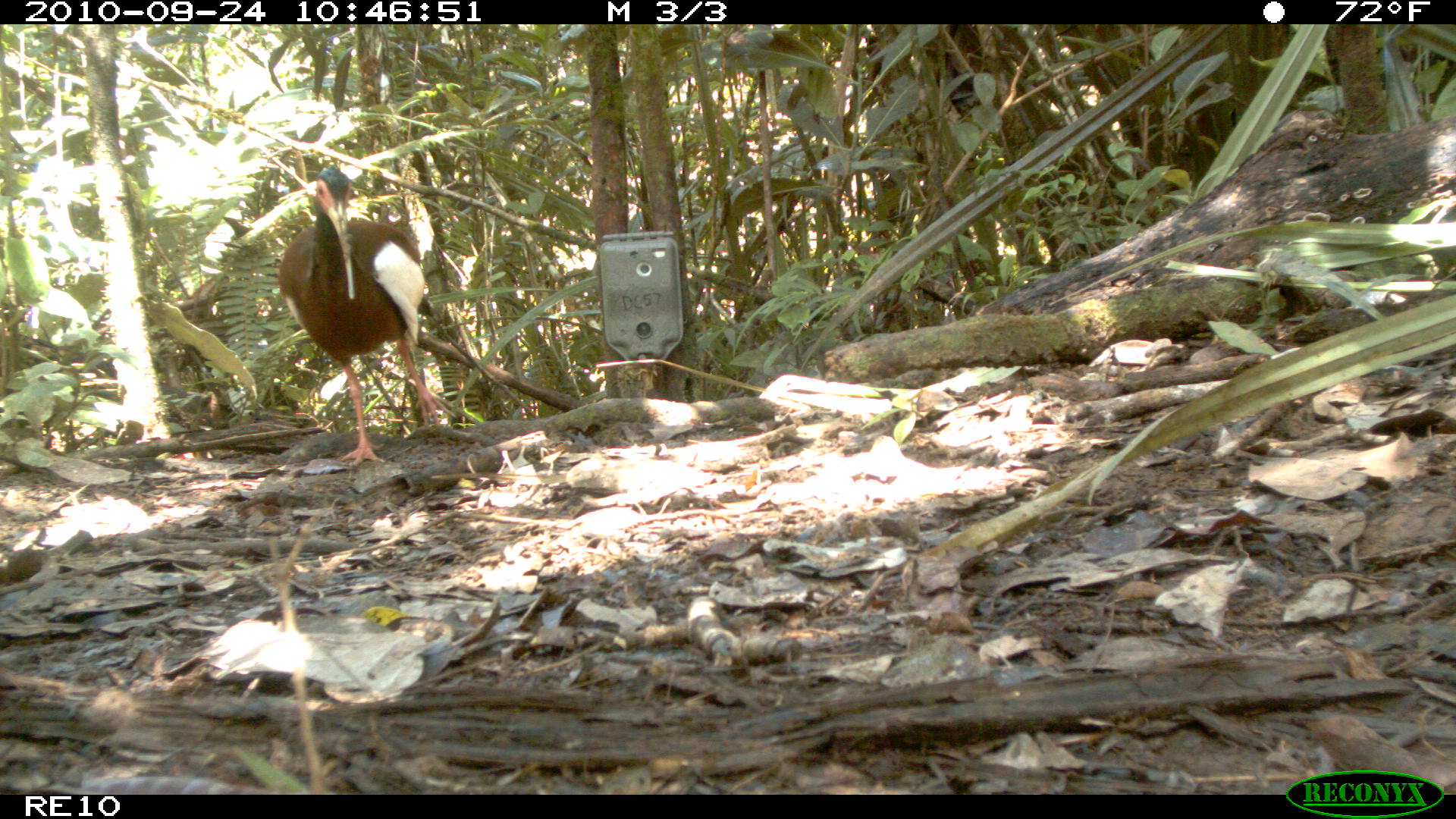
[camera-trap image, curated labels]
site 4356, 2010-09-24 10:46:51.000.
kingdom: Animalia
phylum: Chordata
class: Aves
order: Pelecaniformes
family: Threskiornithidae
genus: Lophotibis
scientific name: Lophotibis cristata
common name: madagascar ibis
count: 1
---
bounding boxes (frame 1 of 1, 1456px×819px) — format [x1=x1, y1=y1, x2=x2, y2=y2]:
lophotibis cristata: [x1=279, y1=164, x2=456, y2=466]